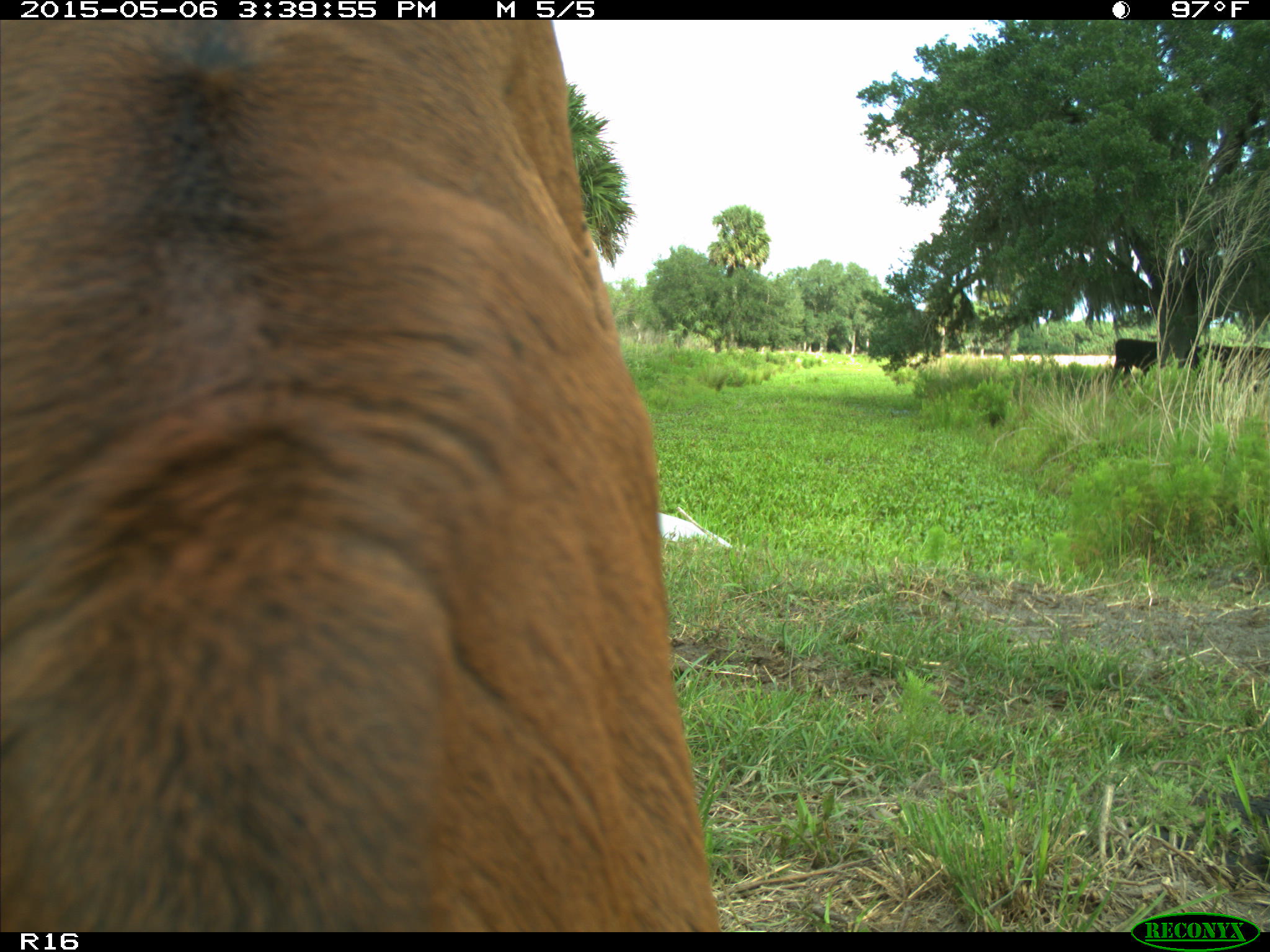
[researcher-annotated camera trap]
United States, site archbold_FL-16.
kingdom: Animalia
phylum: Chordata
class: Mammalia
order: Artiodactyla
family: Bovidae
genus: Bos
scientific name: Bos taurus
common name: domestic cow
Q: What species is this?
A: Bos taurus (domestic cow).